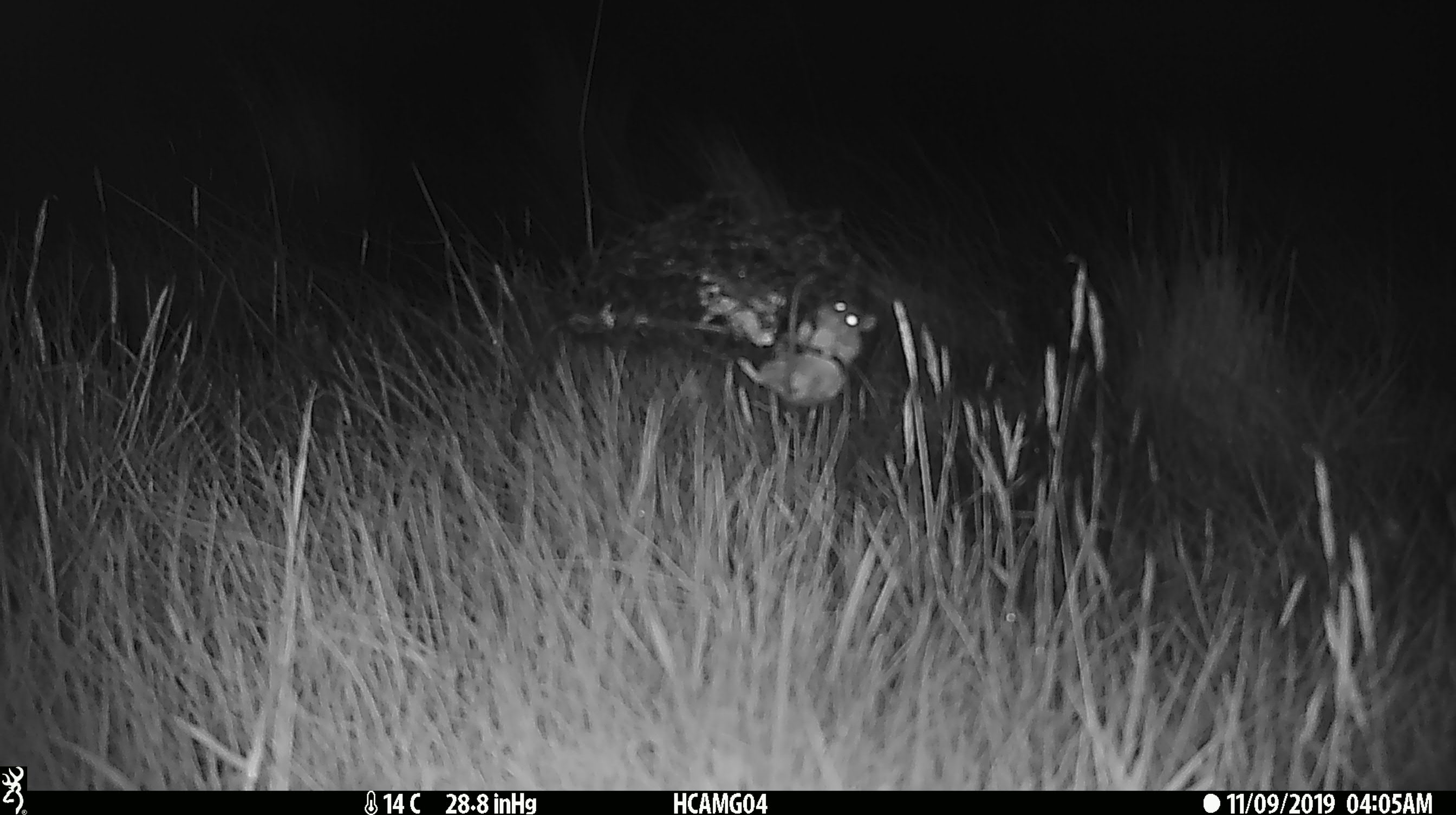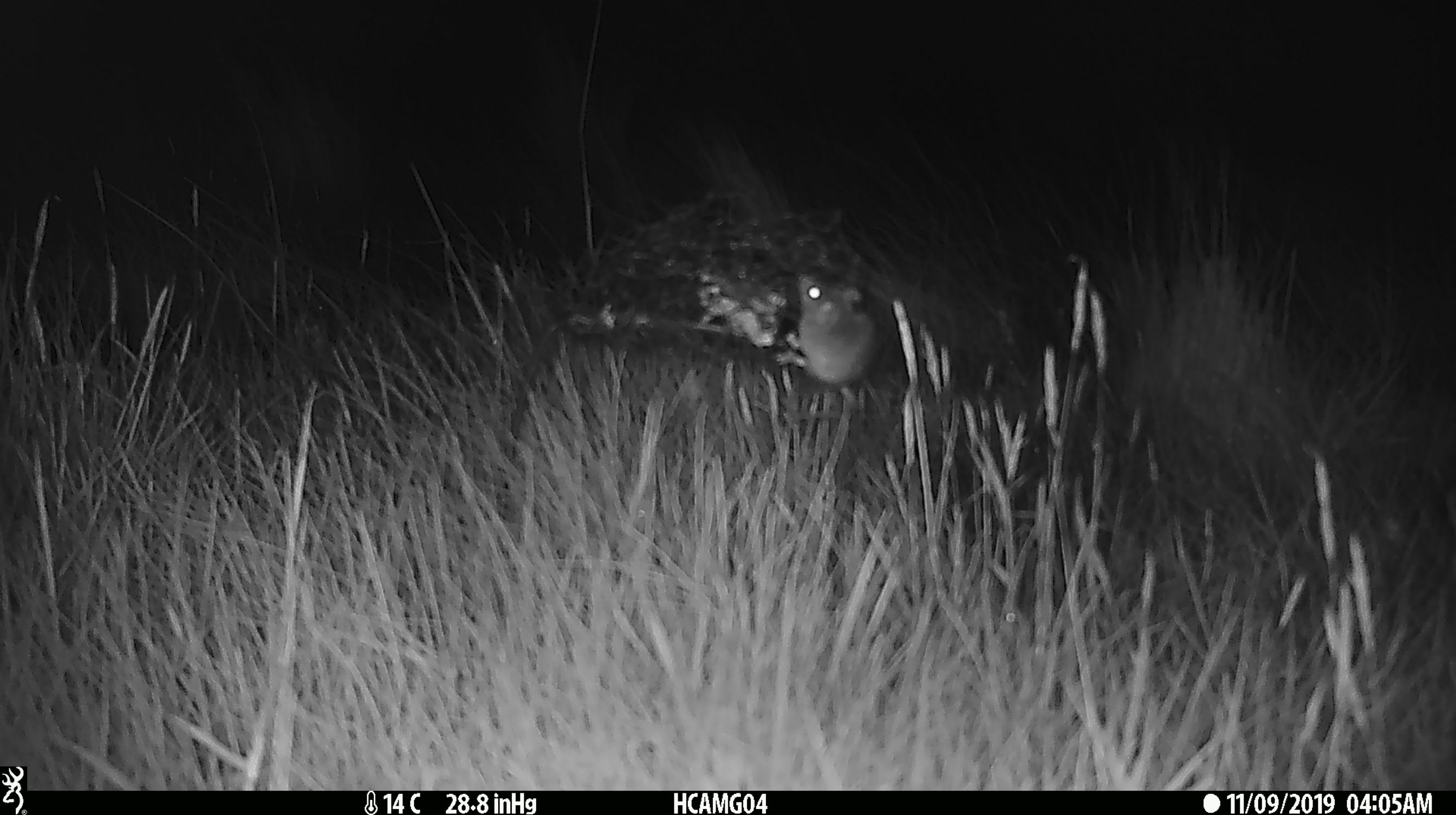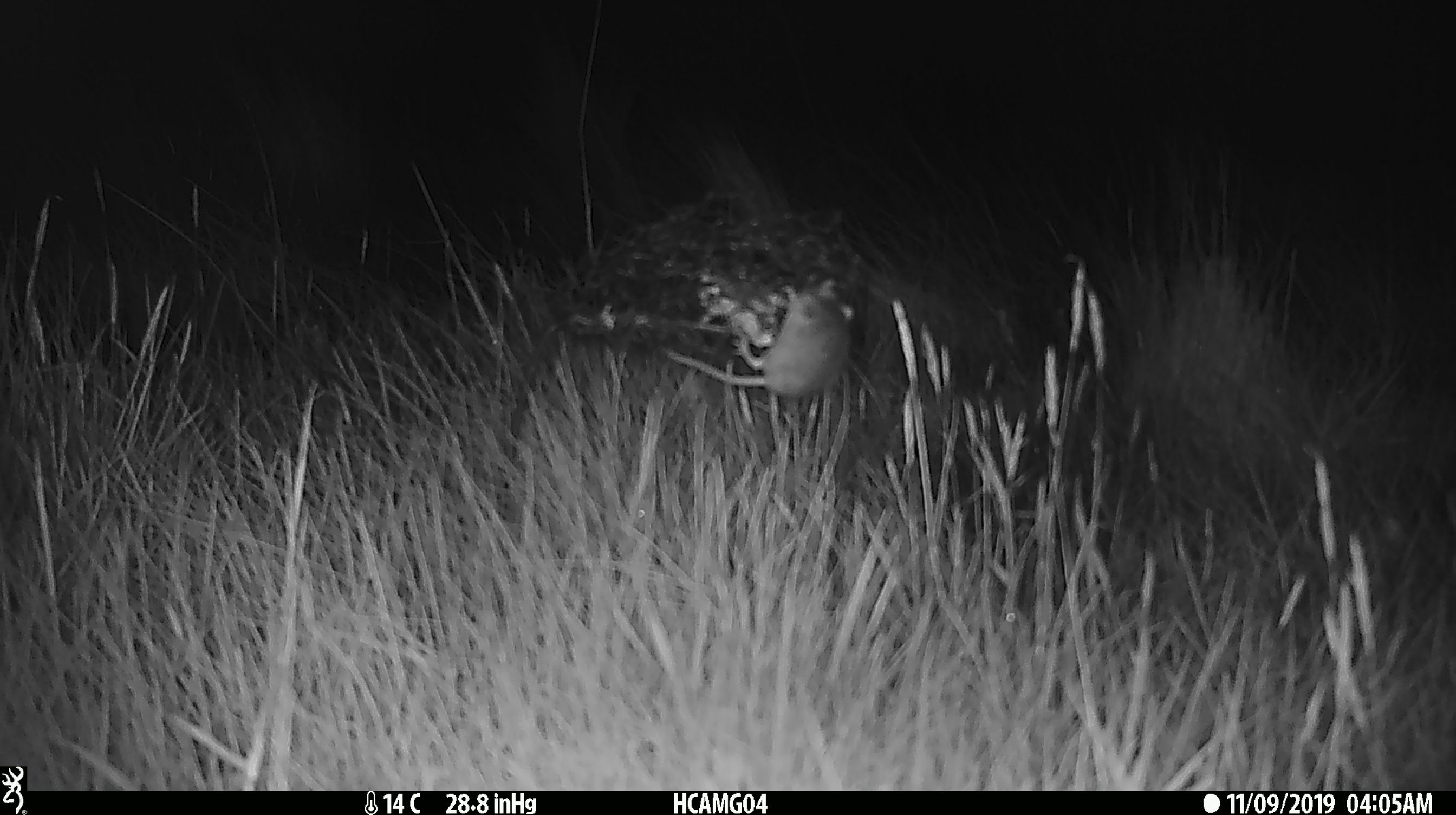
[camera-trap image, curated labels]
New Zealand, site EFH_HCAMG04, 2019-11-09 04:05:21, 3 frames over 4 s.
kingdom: Animalia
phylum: Chordata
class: Mammalia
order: Rodentia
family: Muridae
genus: Mus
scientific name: Mus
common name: mouse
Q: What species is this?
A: Mouse (Mus).